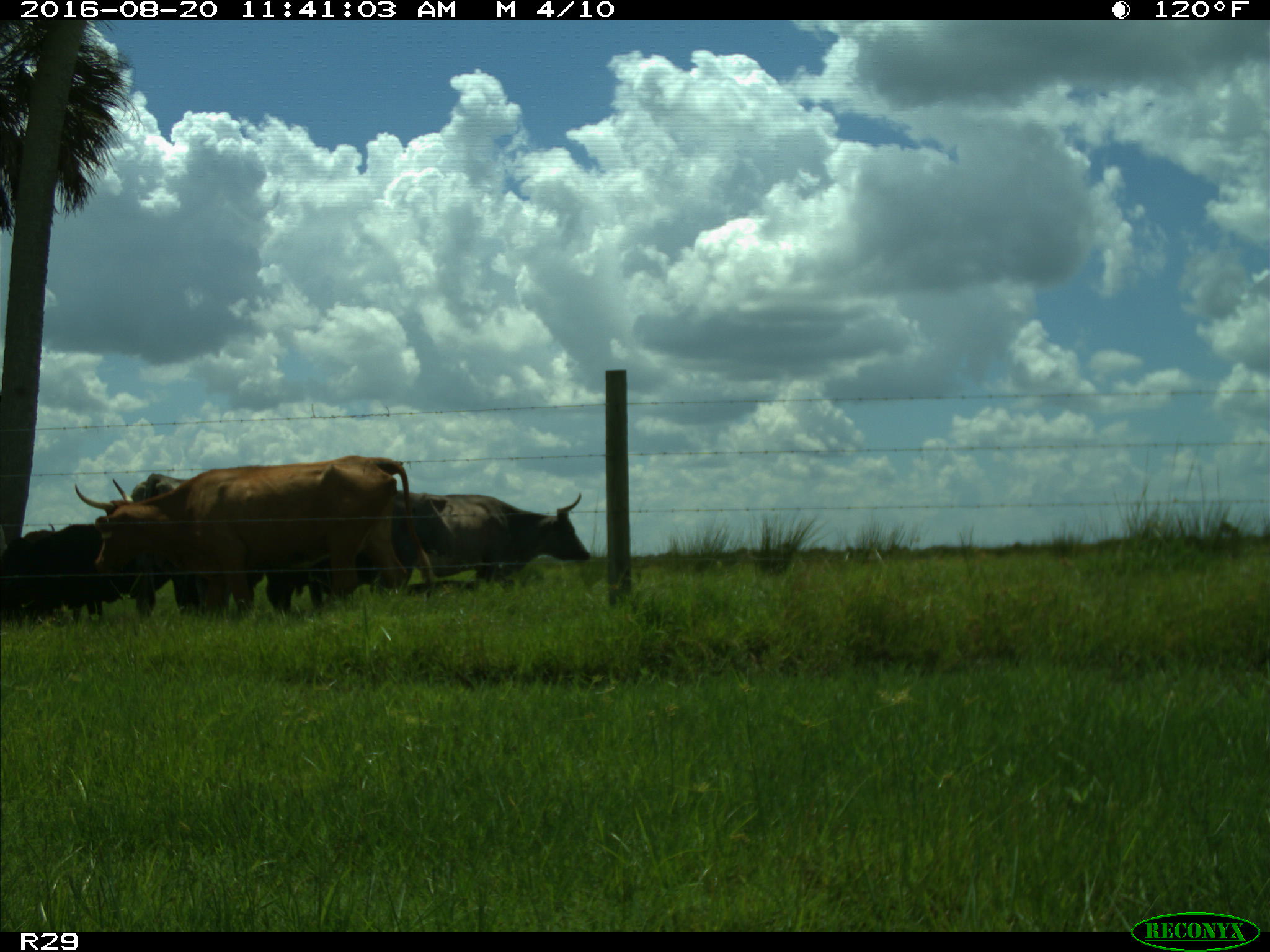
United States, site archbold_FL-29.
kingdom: Animalia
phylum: Chordata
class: Mammalia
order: Artiodactyla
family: Bovidae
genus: Bos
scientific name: Bos taurus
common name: domestic cow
Bos taurus (domestic cow).